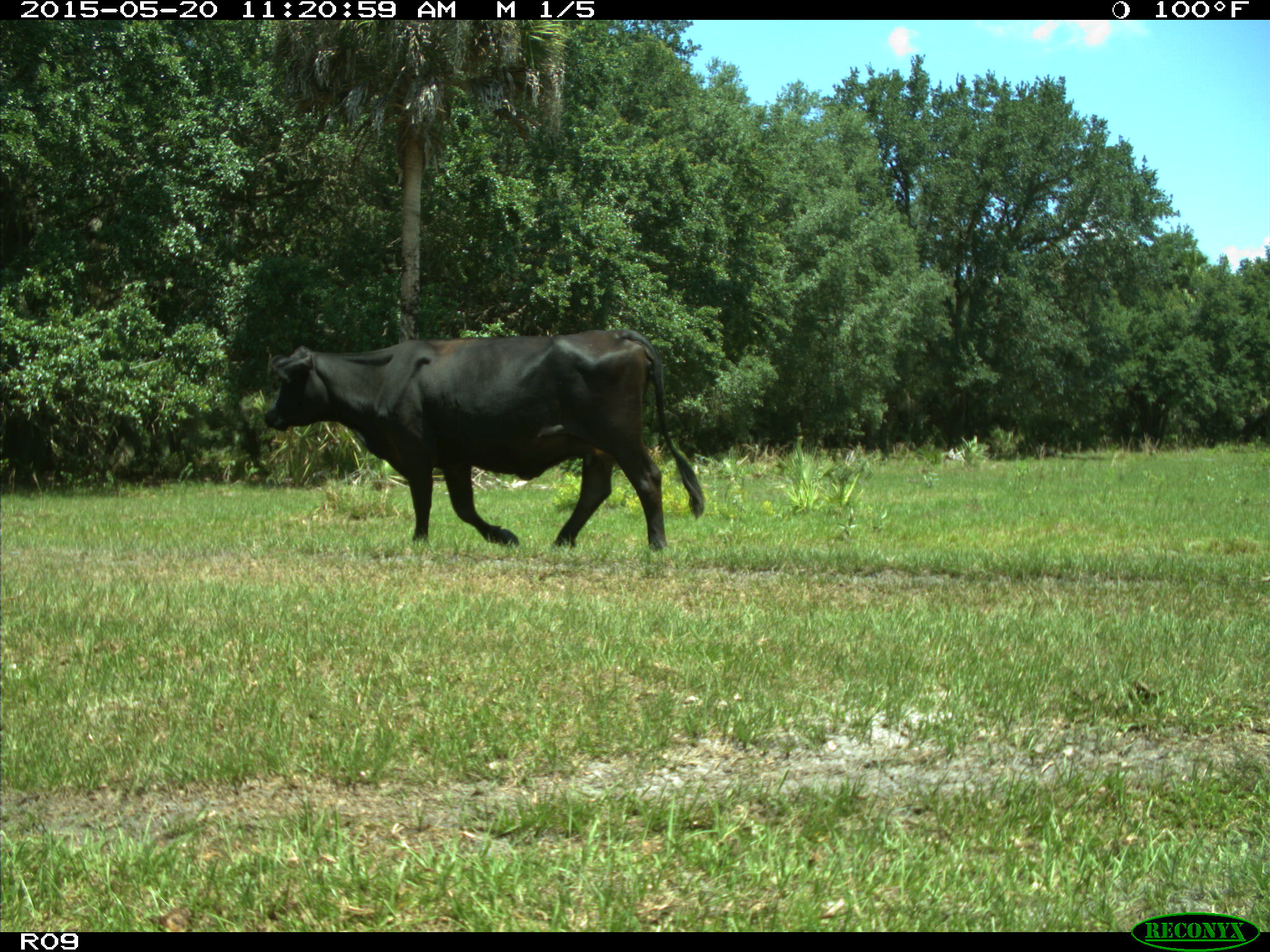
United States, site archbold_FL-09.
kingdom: Animalia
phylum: Chordata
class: Mammalia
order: Artiodactyla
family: Bovidae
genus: Bos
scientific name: Bos taurus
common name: domestic cow